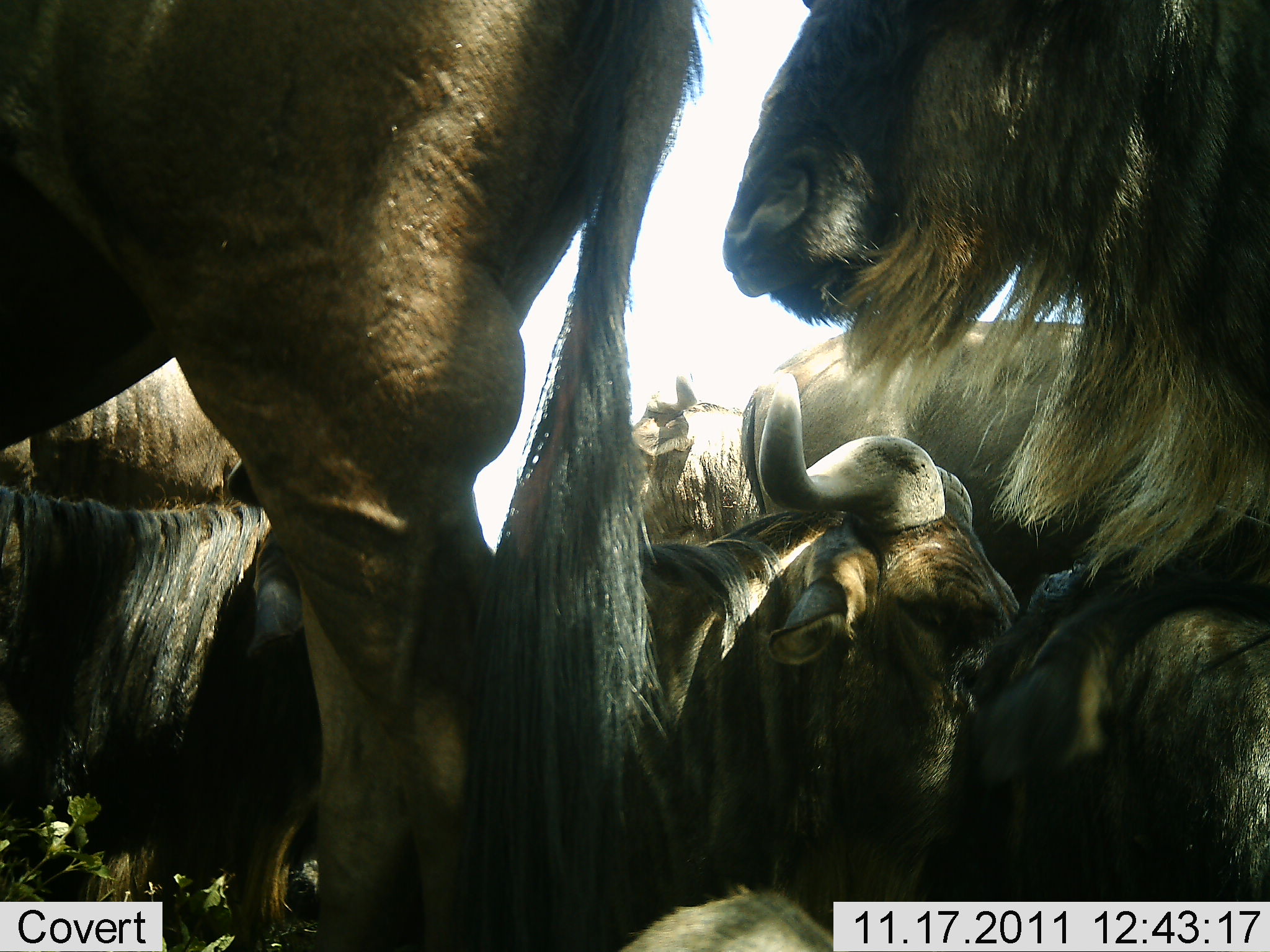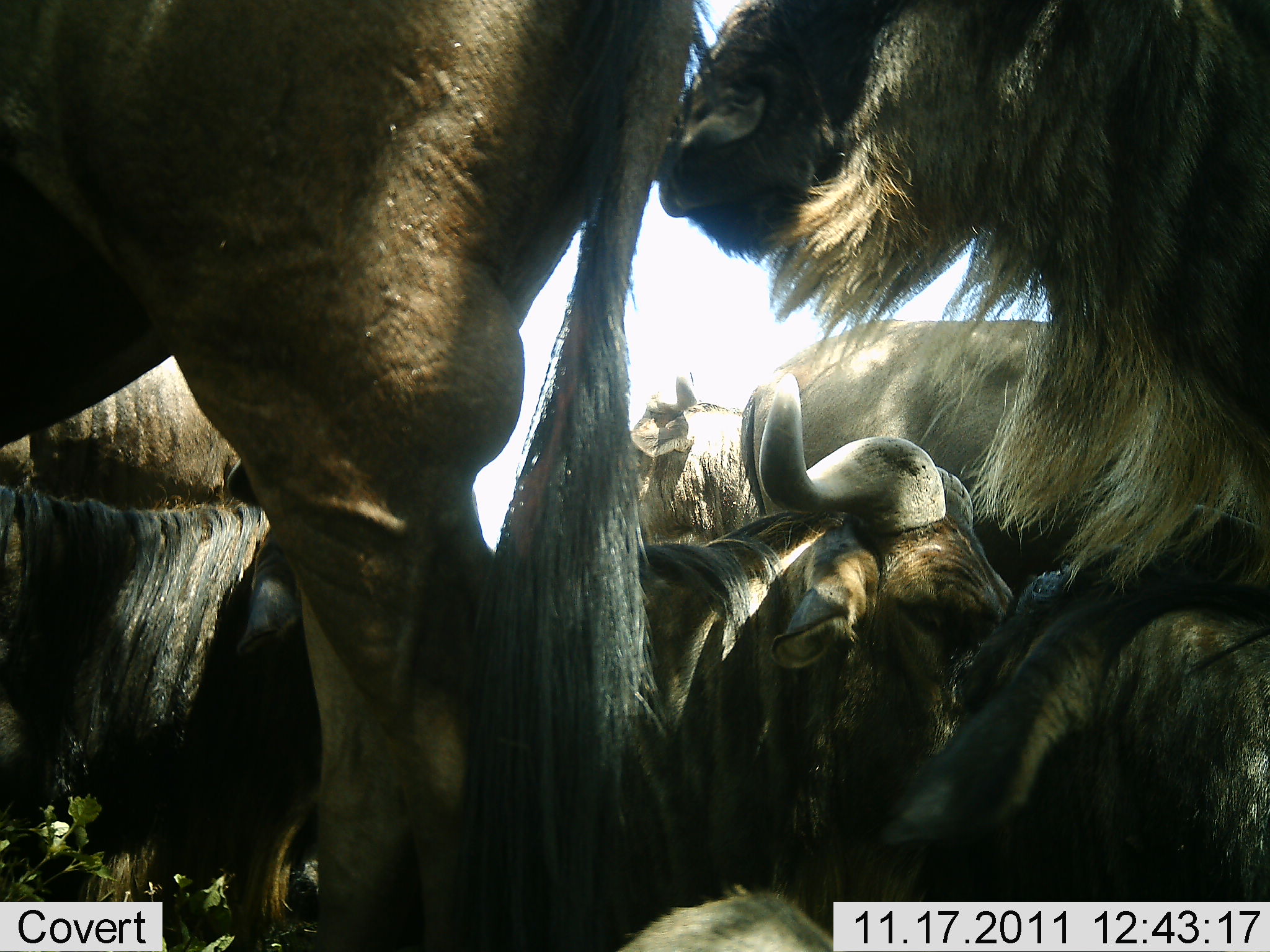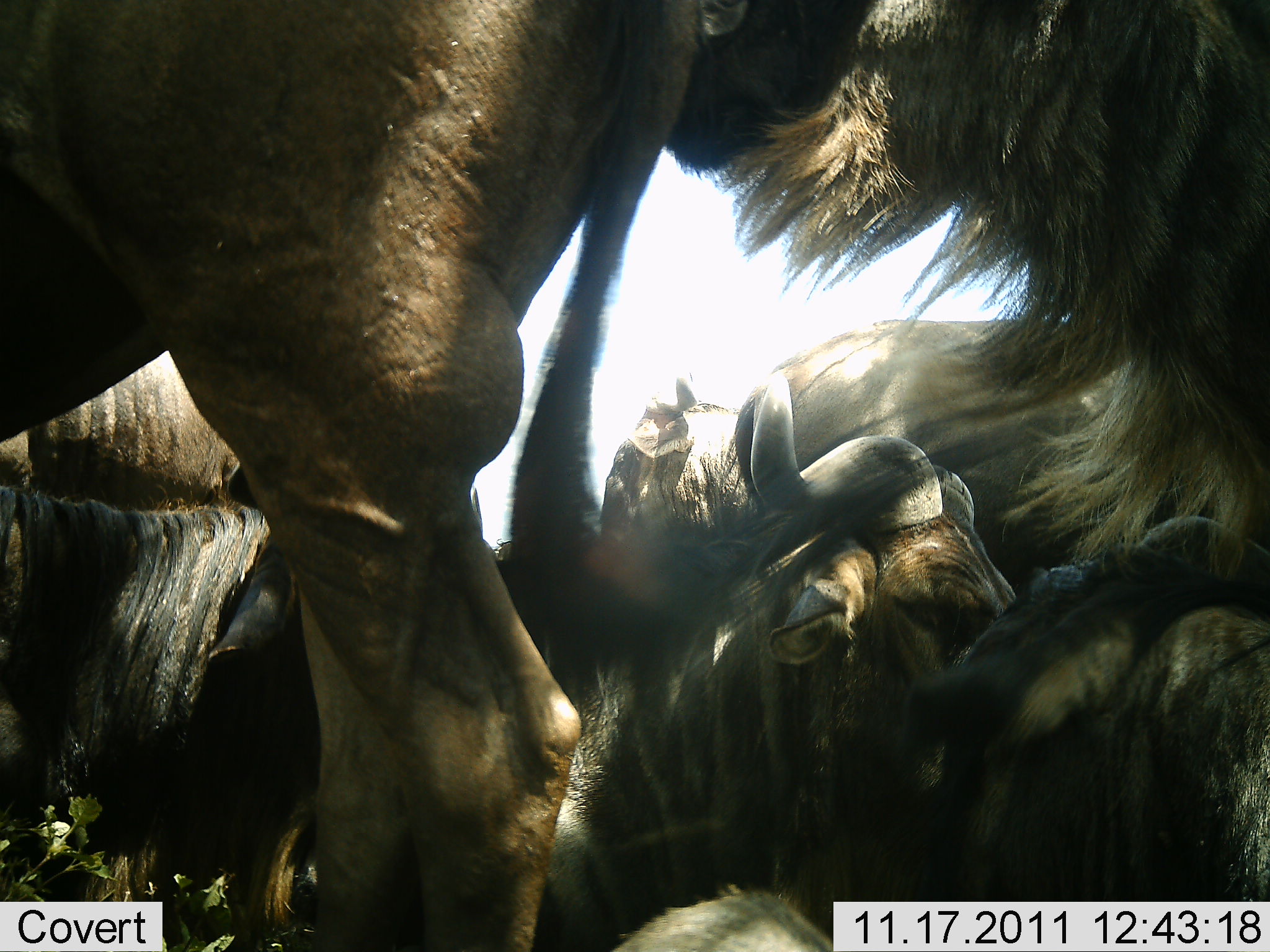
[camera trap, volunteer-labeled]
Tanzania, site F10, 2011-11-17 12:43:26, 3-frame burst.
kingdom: Animalia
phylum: Chordata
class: Mammalia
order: Artiodactyla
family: Bovidae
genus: Connochaetes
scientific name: Connochaetes taurinus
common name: blue wildebeest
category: wildebeest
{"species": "wildebeest (blue wildebeest) (Connochaetes taurinus)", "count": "7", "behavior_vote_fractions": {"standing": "59%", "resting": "82%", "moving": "0%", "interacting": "29%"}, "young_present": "0%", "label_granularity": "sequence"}